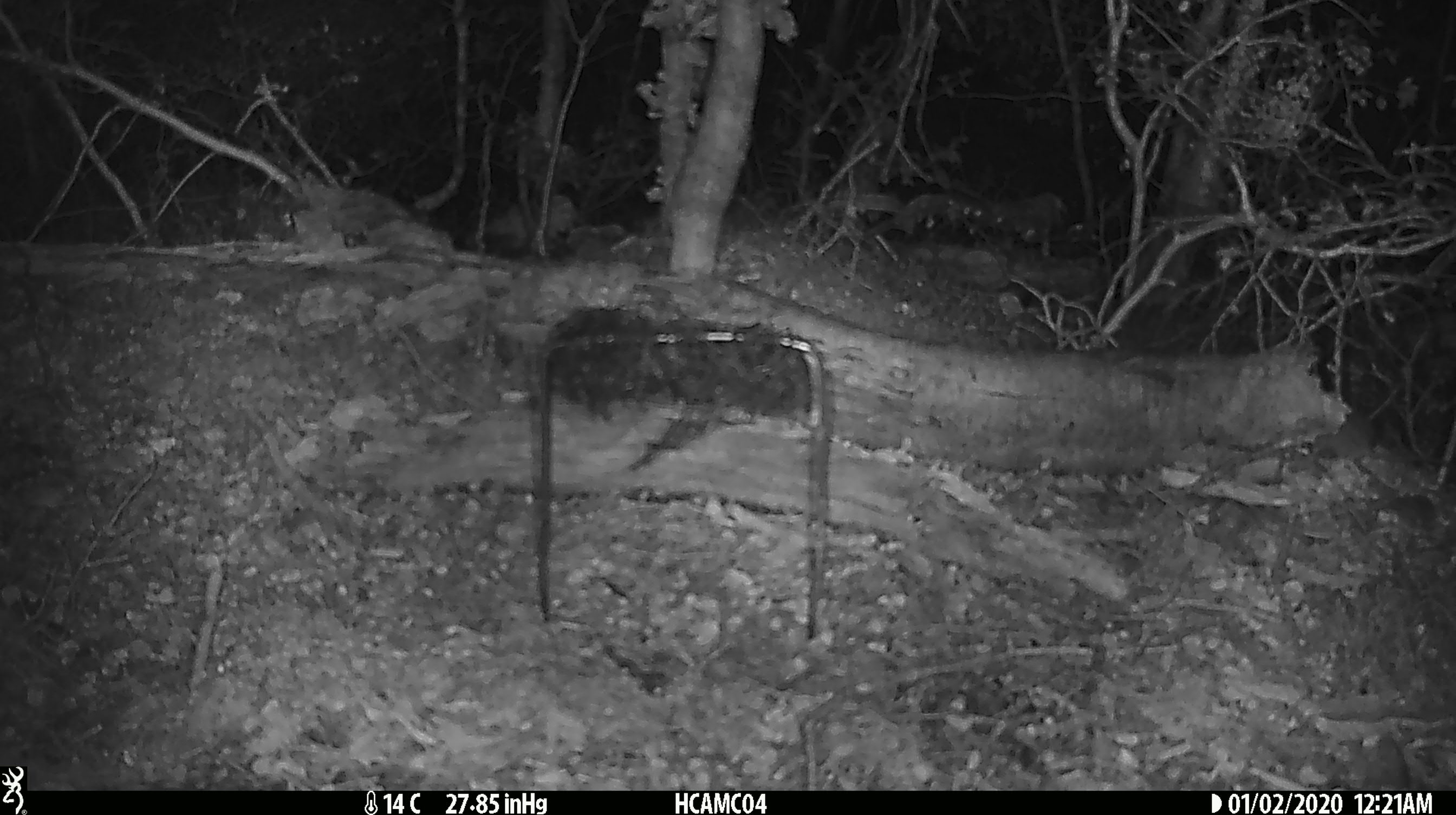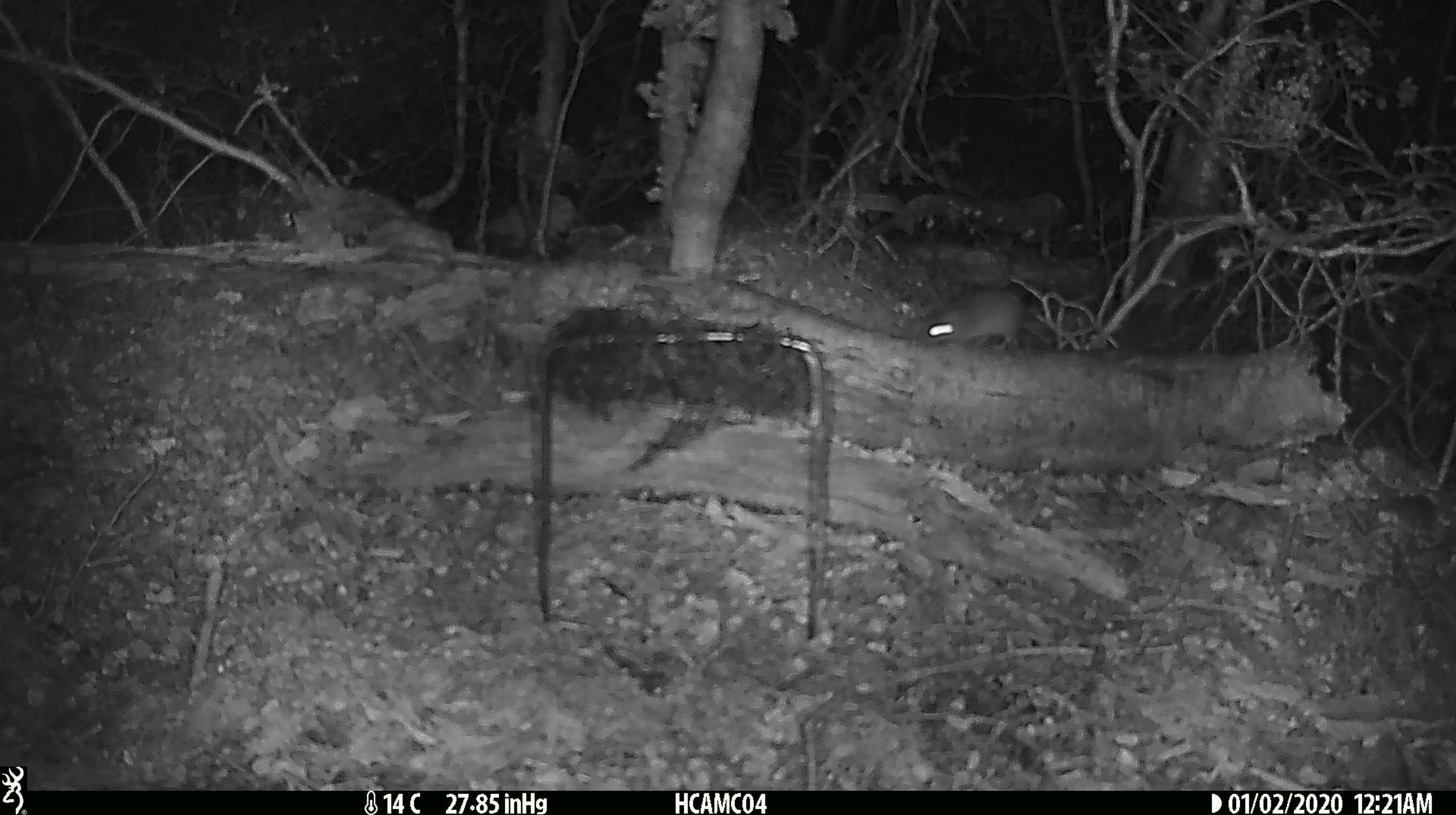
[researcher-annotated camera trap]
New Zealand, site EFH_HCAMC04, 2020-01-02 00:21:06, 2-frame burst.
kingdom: Animalia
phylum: Chordata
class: Mammalia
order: Rodentia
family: Muridae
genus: Mus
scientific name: Mus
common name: mouse